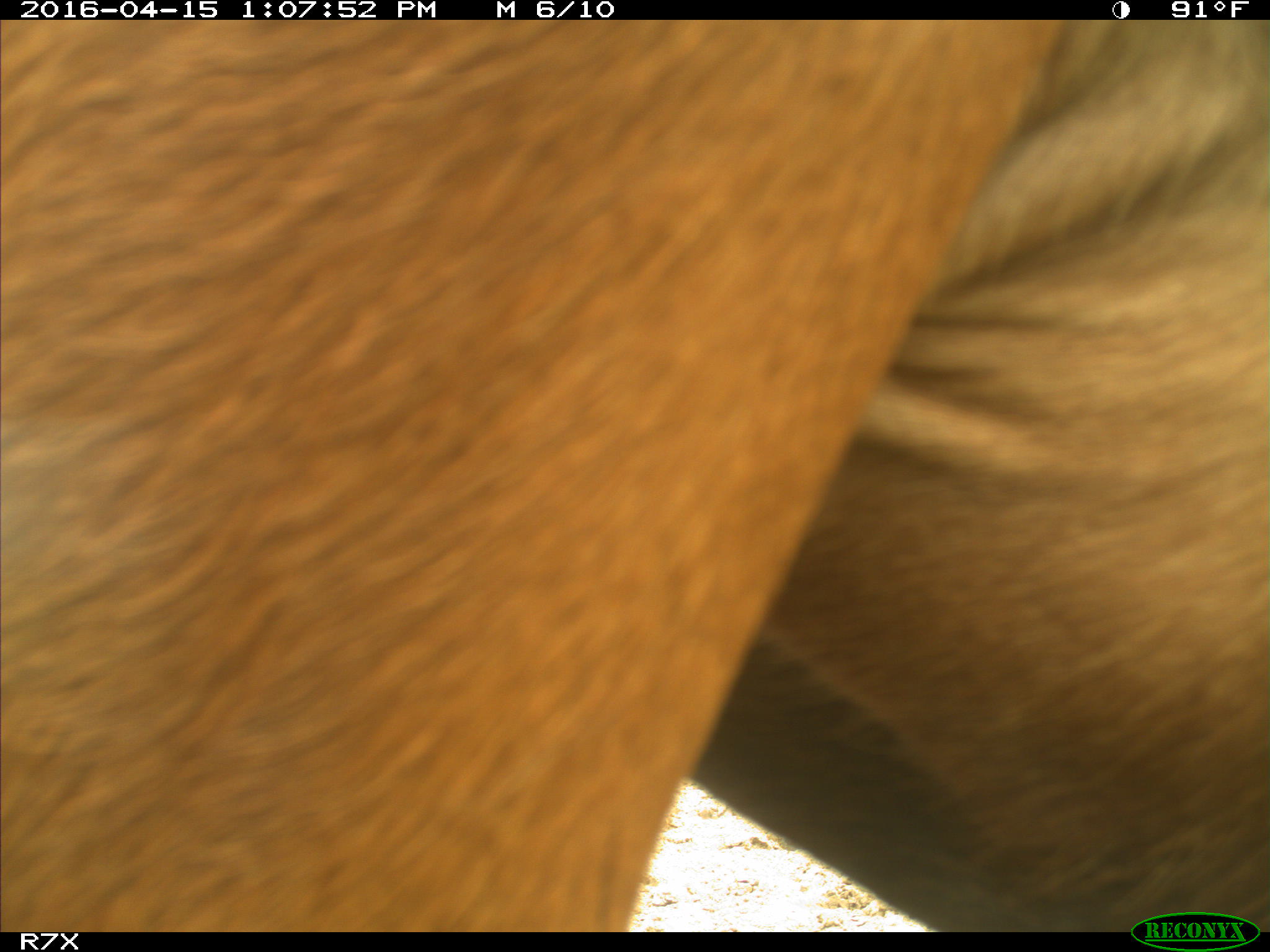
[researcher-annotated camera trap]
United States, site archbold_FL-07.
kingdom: Animalia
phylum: Chordata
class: Mammalia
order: Artiodactyla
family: Bovidae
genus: Bos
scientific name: Bos taurus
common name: domestic cow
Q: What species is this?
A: Bos taurus (domestic cow).